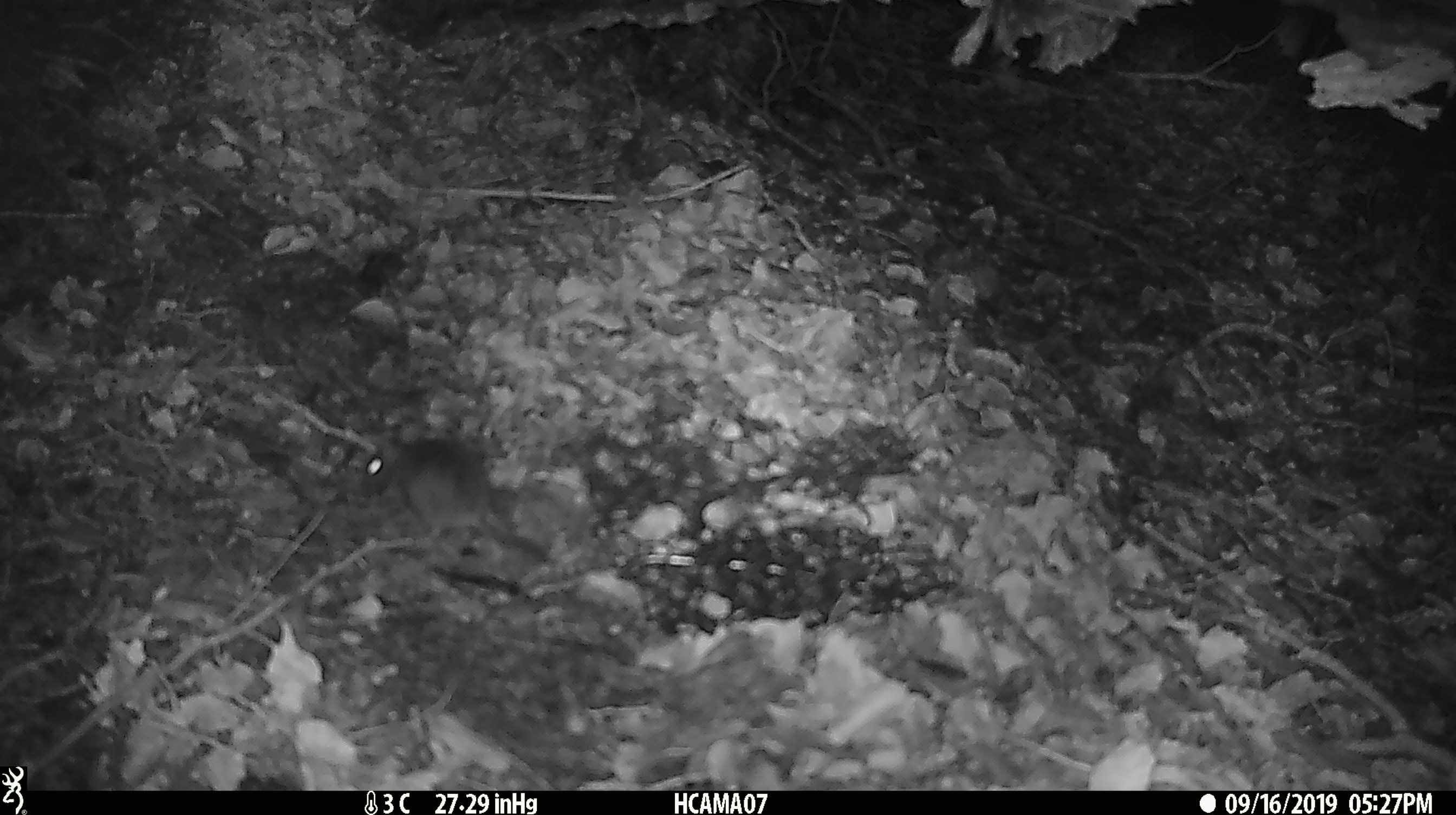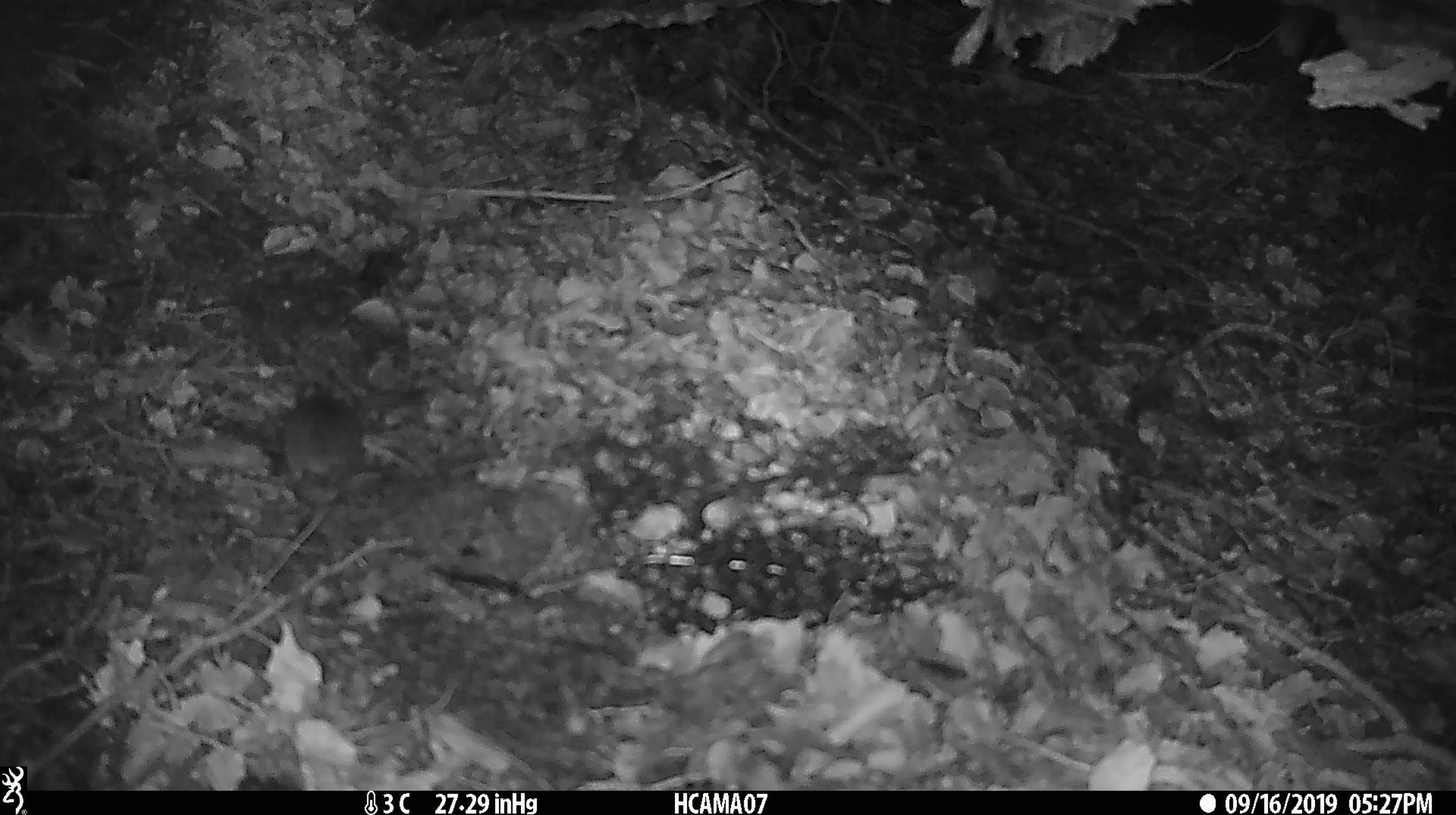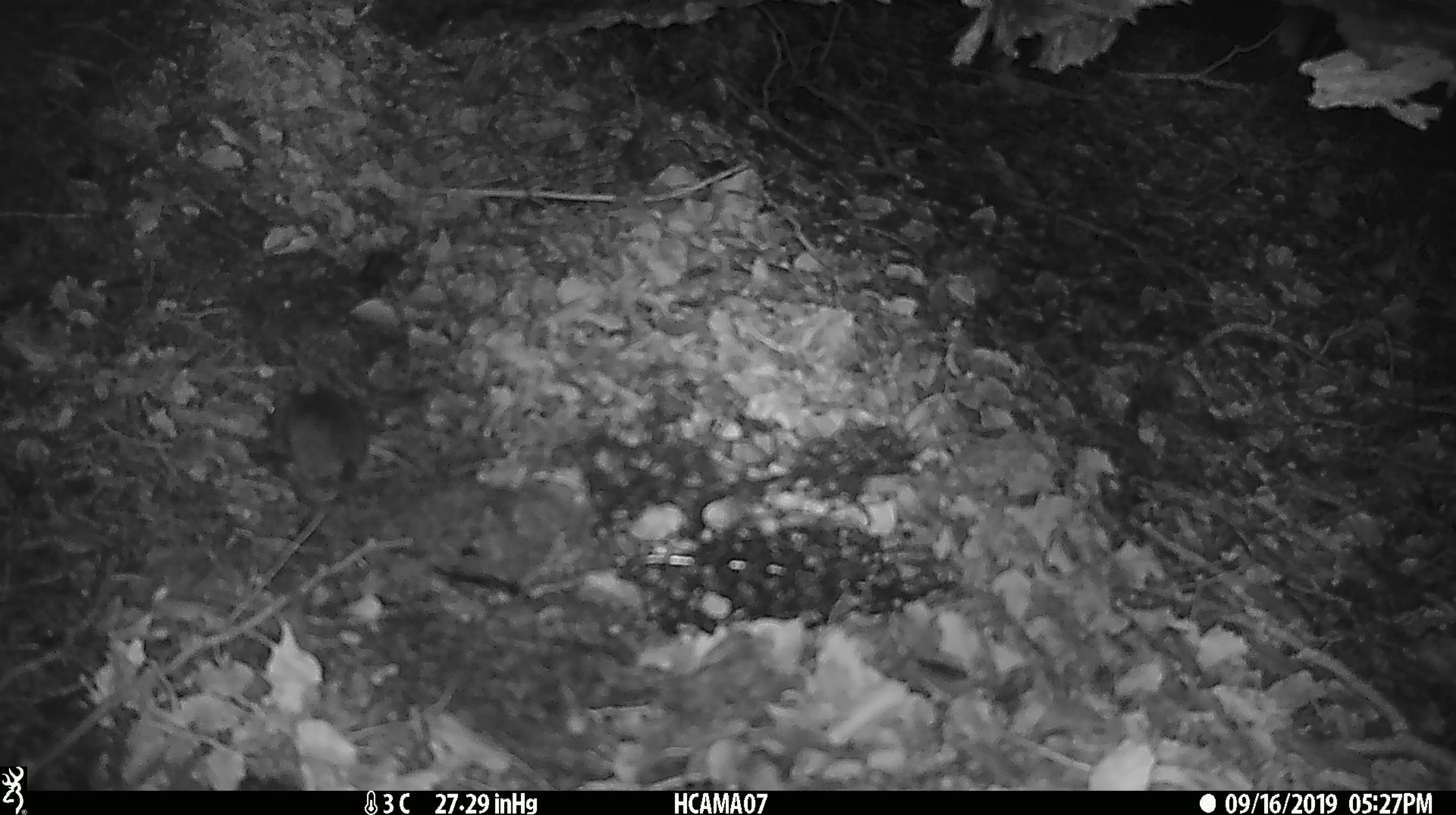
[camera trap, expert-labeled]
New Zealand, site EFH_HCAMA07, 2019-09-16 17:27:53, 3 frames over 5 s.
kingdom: Animalia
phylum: Chordata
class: Mammalia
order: Rodentia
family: Muridae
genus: Mus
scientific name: Mus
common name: mouse